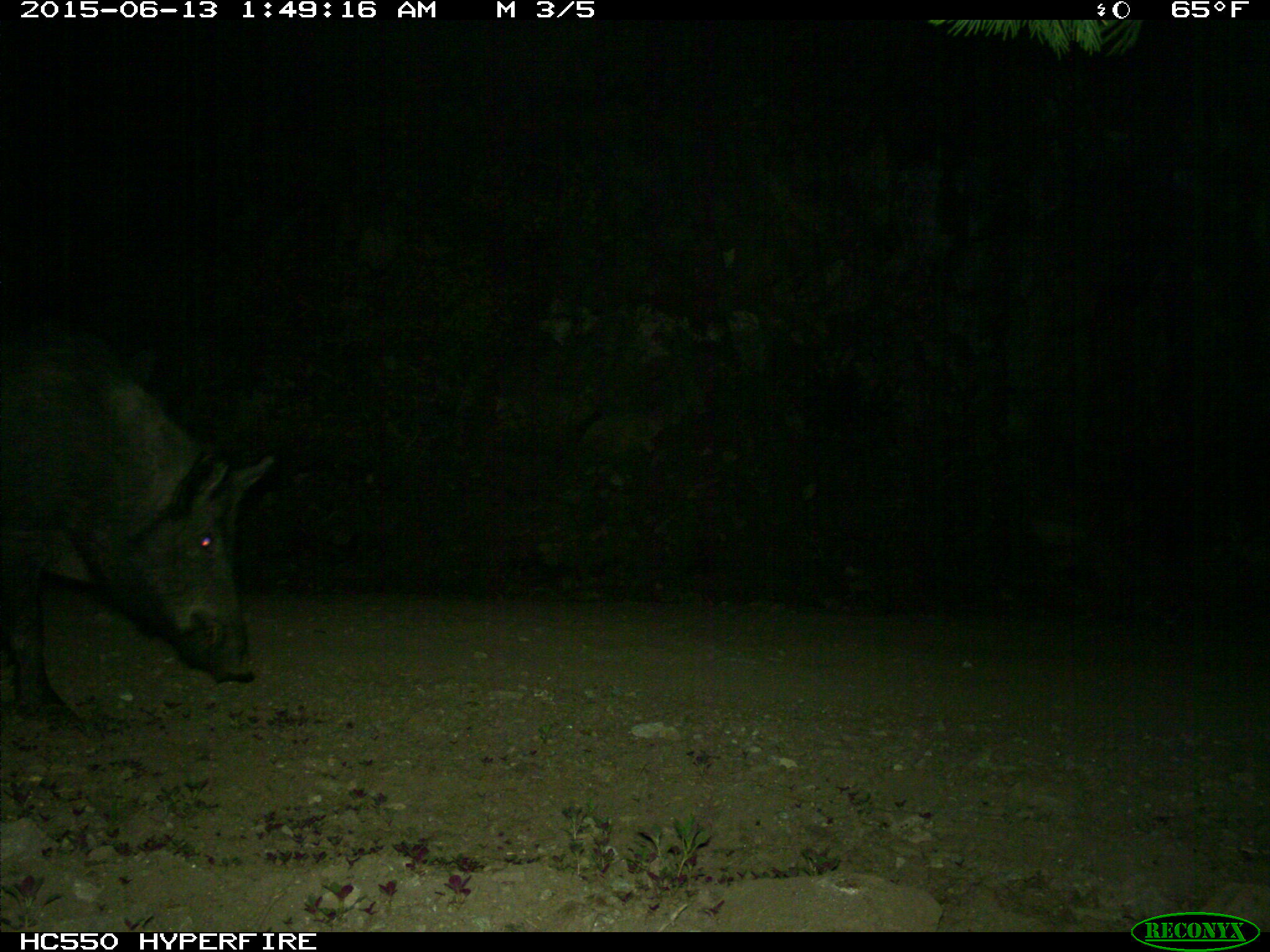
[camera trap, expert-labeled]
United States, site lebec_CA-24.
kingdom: Animalia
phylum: Chordata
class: Mammalia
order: Artiodactyla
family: Suidae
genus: Sus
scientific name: Sus scrofa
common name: wild boar